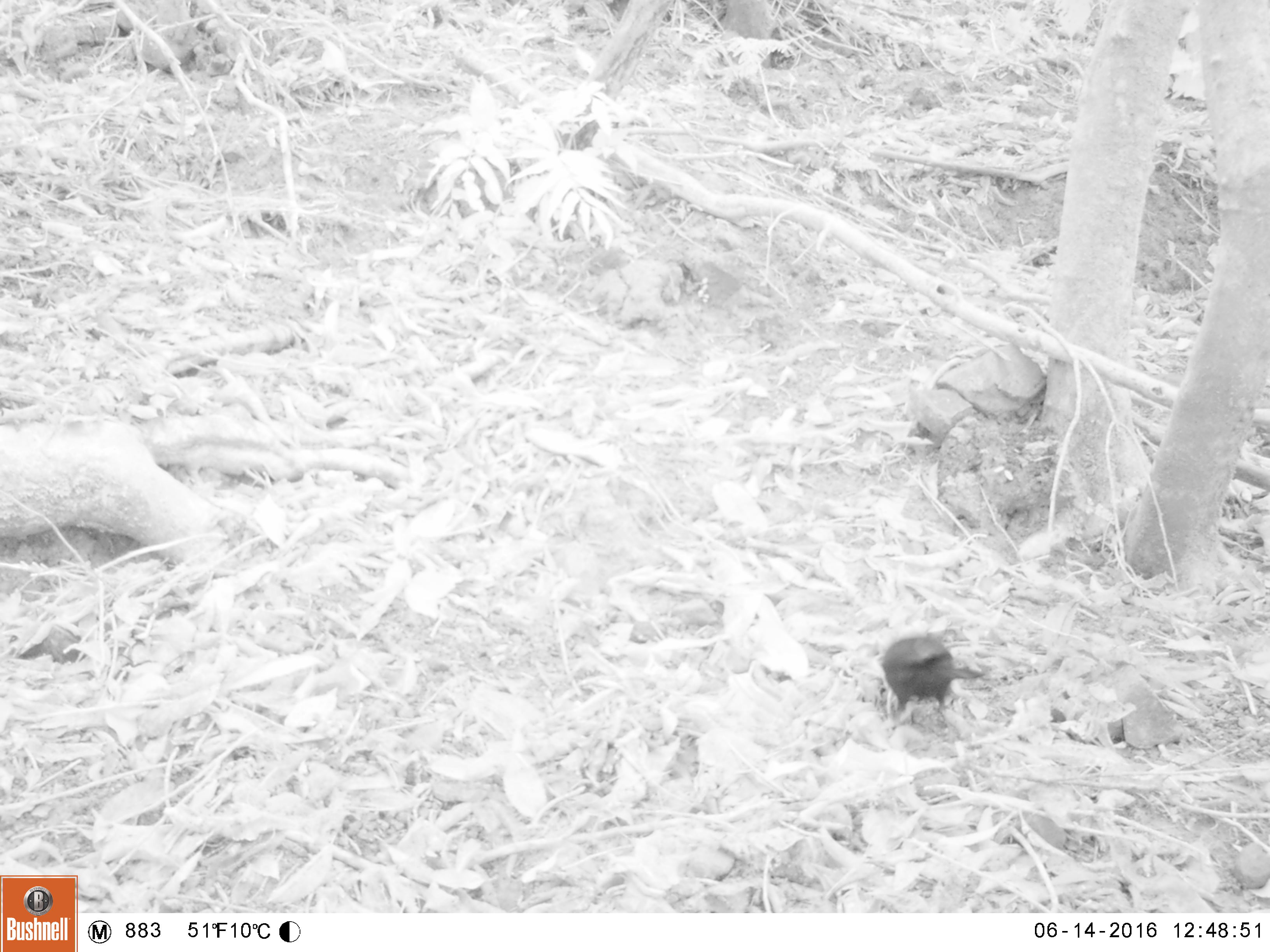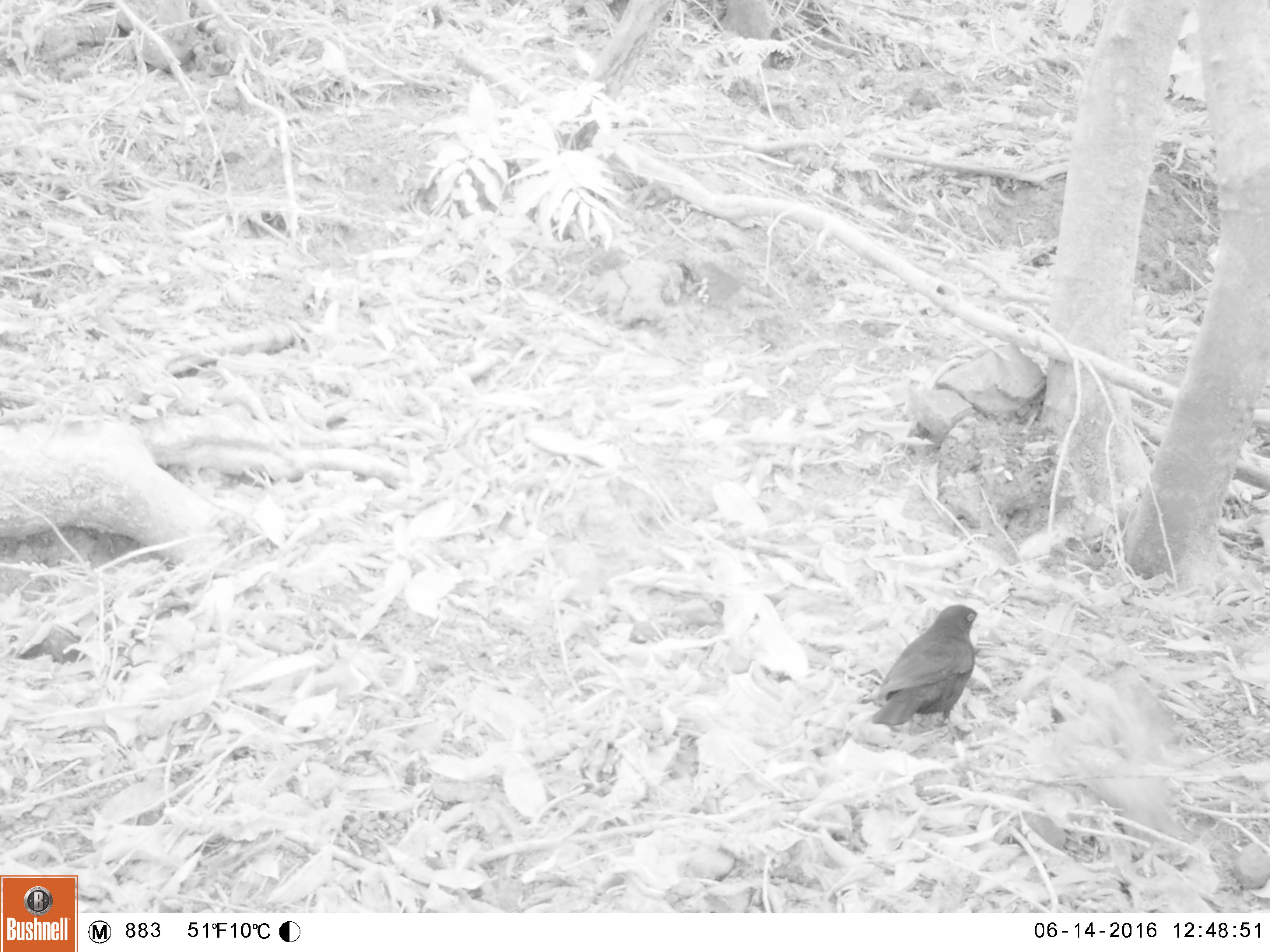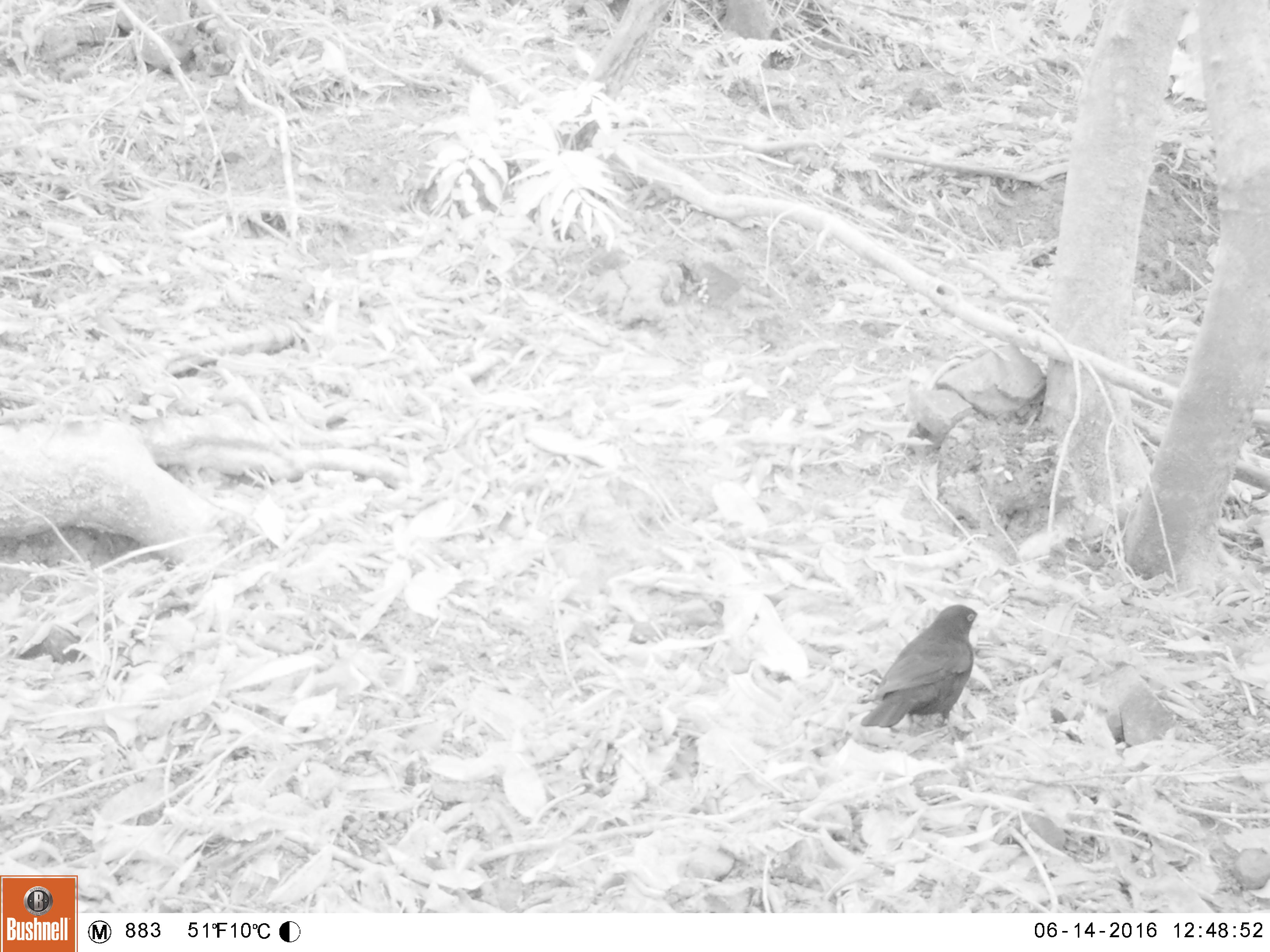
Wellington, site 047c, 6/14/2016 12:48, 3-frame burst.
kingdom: Animalia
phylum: Chordata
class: Aves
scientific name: Aves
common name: bird